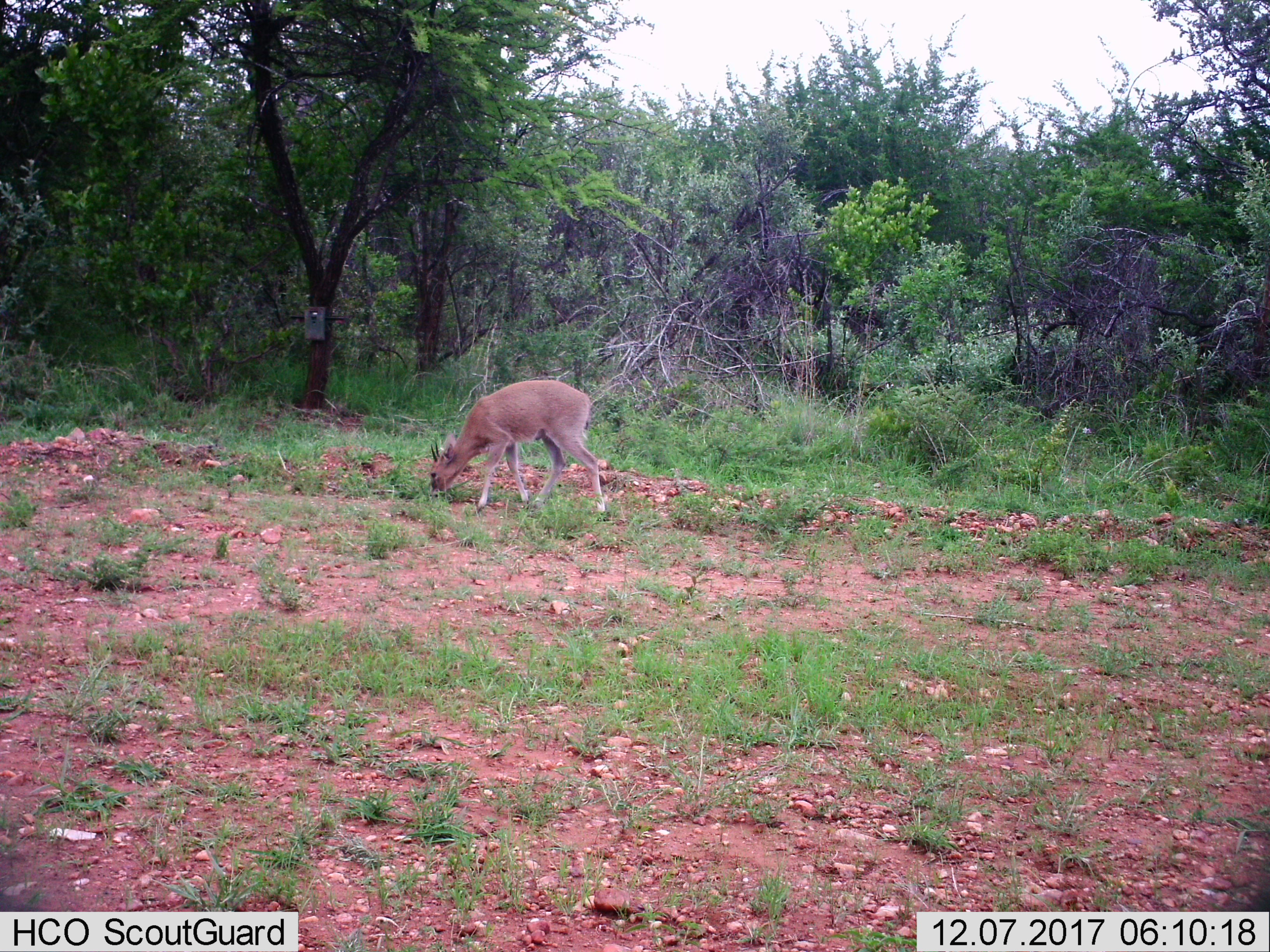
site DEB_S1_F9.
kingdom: Animalia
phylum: Chordata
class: Mammalia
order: Artiodactyla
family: Bovidae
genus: Sylvicapra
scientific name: Sylvicapra grimmia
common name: common duiker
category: duikercommongrey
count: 1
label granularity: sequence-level